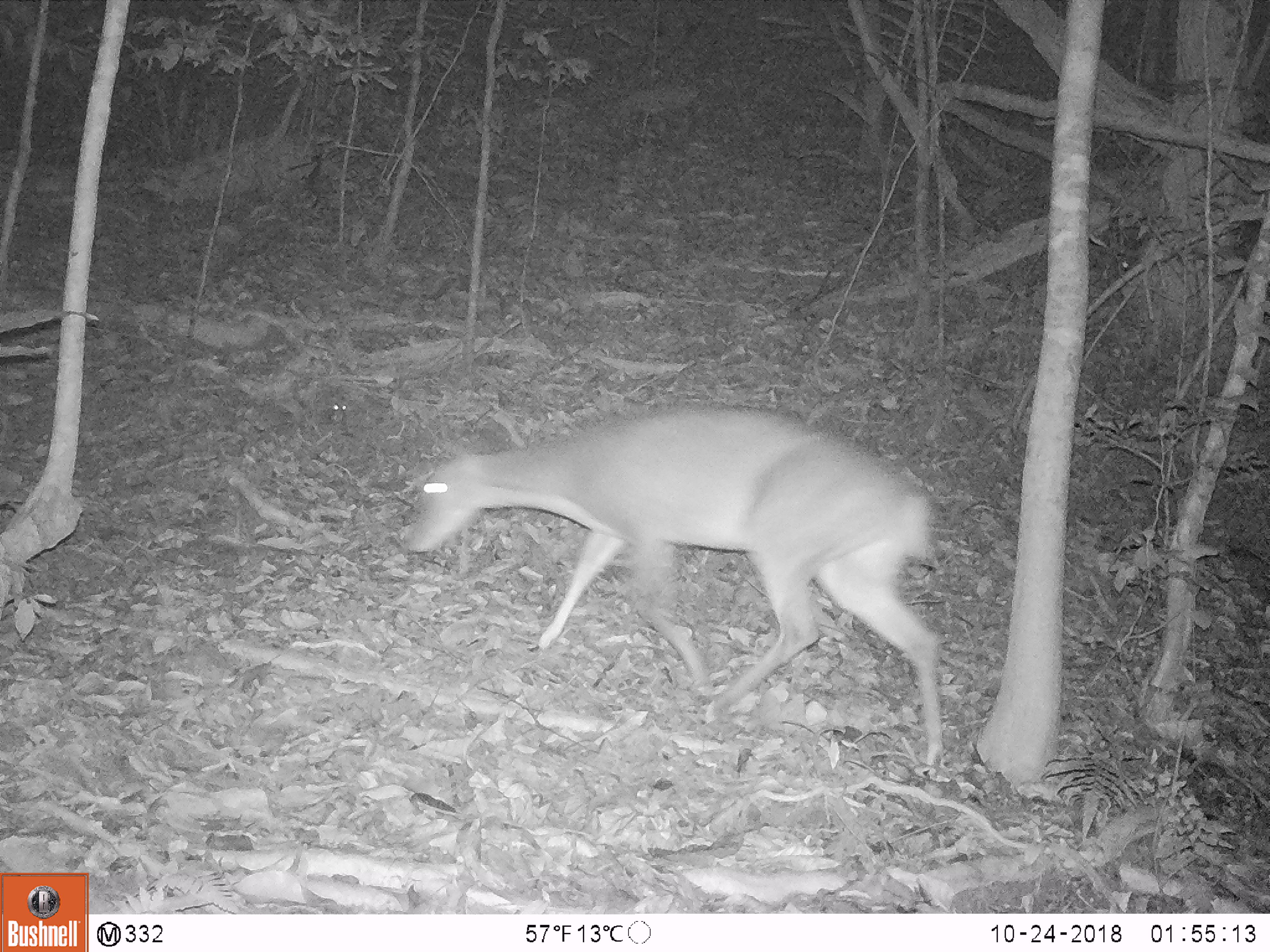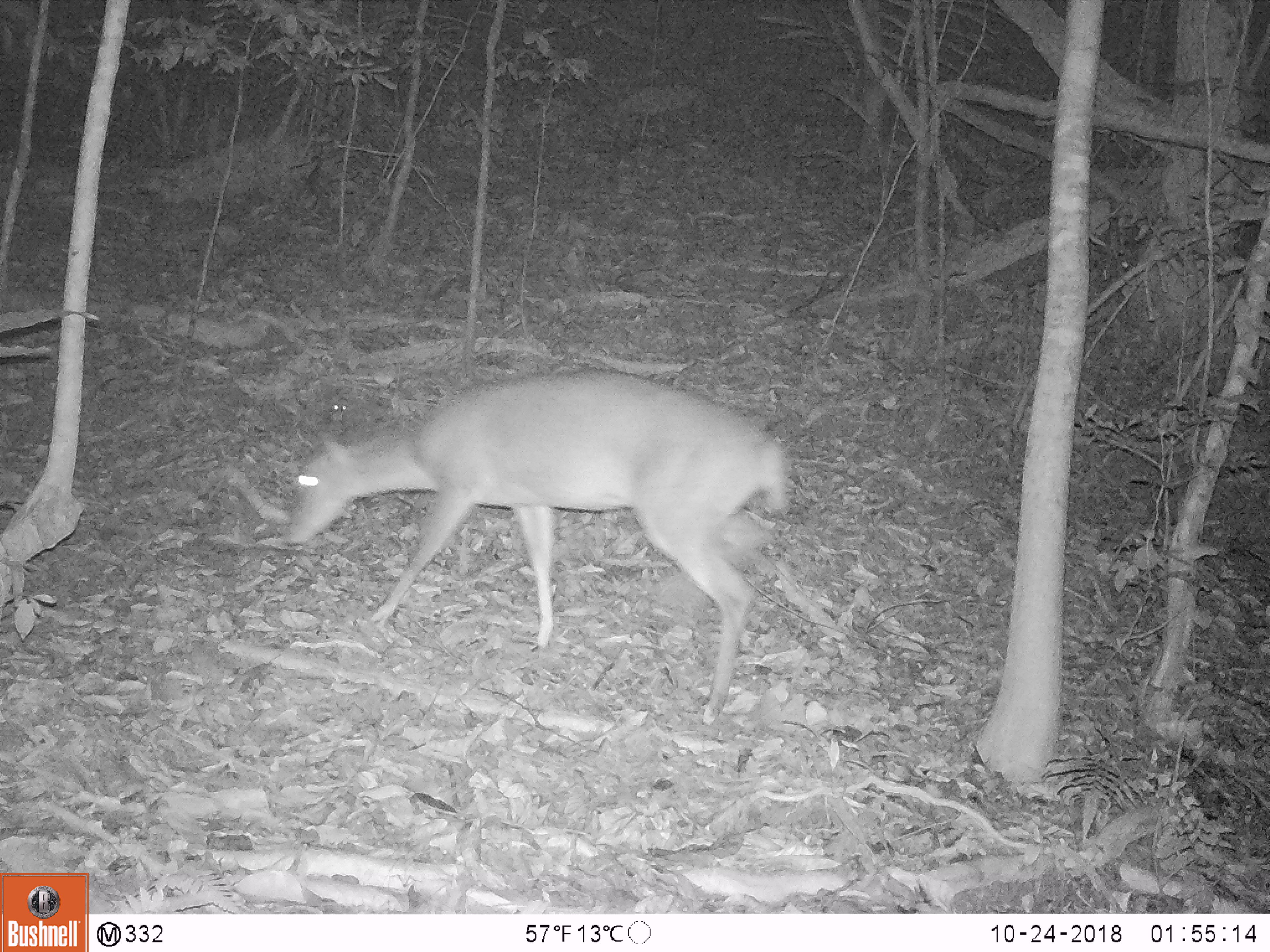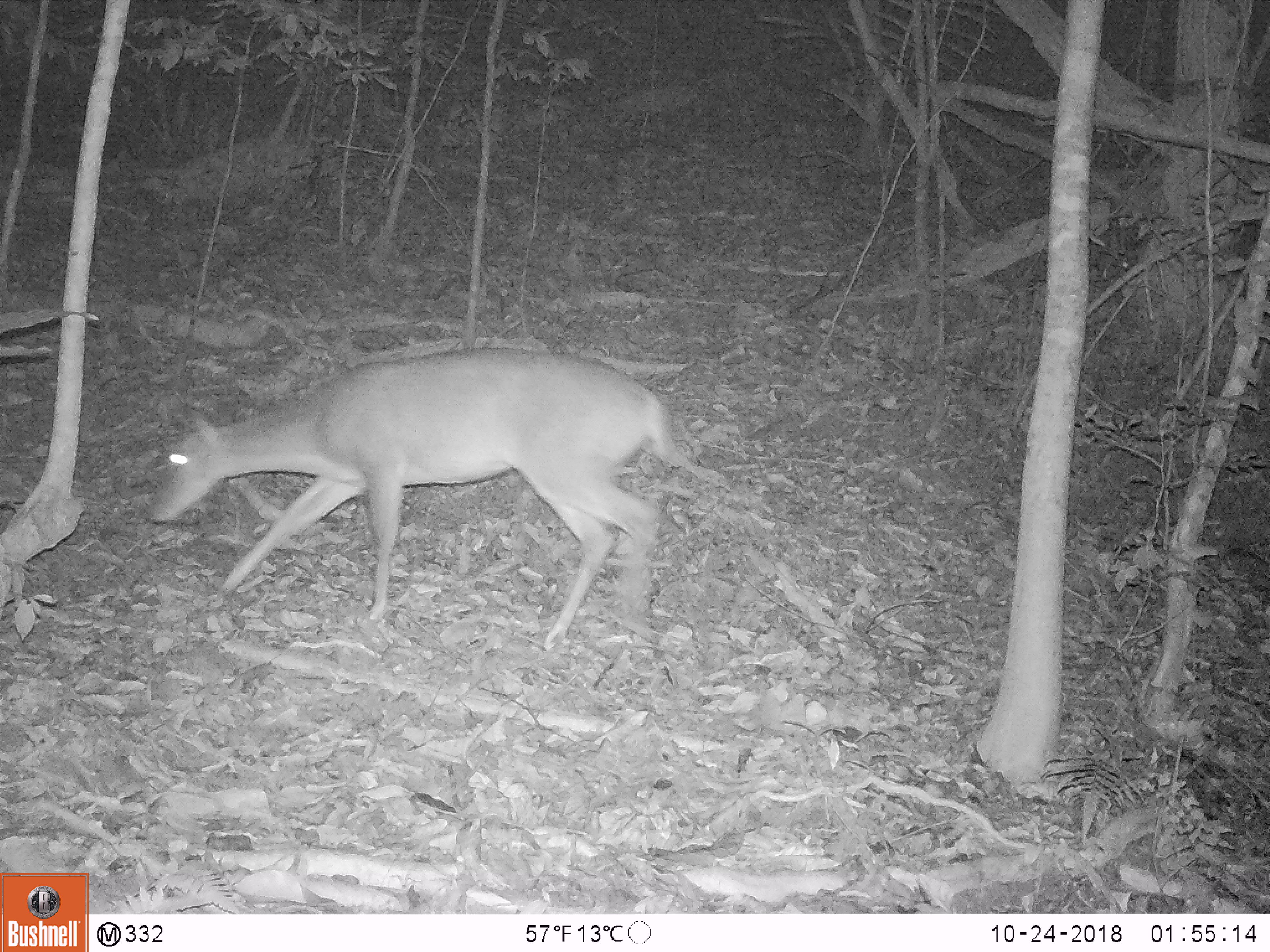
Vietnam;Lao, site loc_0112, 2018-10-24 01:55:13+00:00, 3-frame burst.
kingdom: Animalia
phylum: Chordata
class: Mammalia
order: Artiodactyla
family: Cervidae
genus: Muntiacus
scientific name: Muntiacus vuquangensis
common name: large-antlered muntjac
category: large antlered muntjac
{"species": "large antlered muntjac (large-antlered muntjac) (Muntiacus vuquangensis)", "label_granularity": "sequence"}